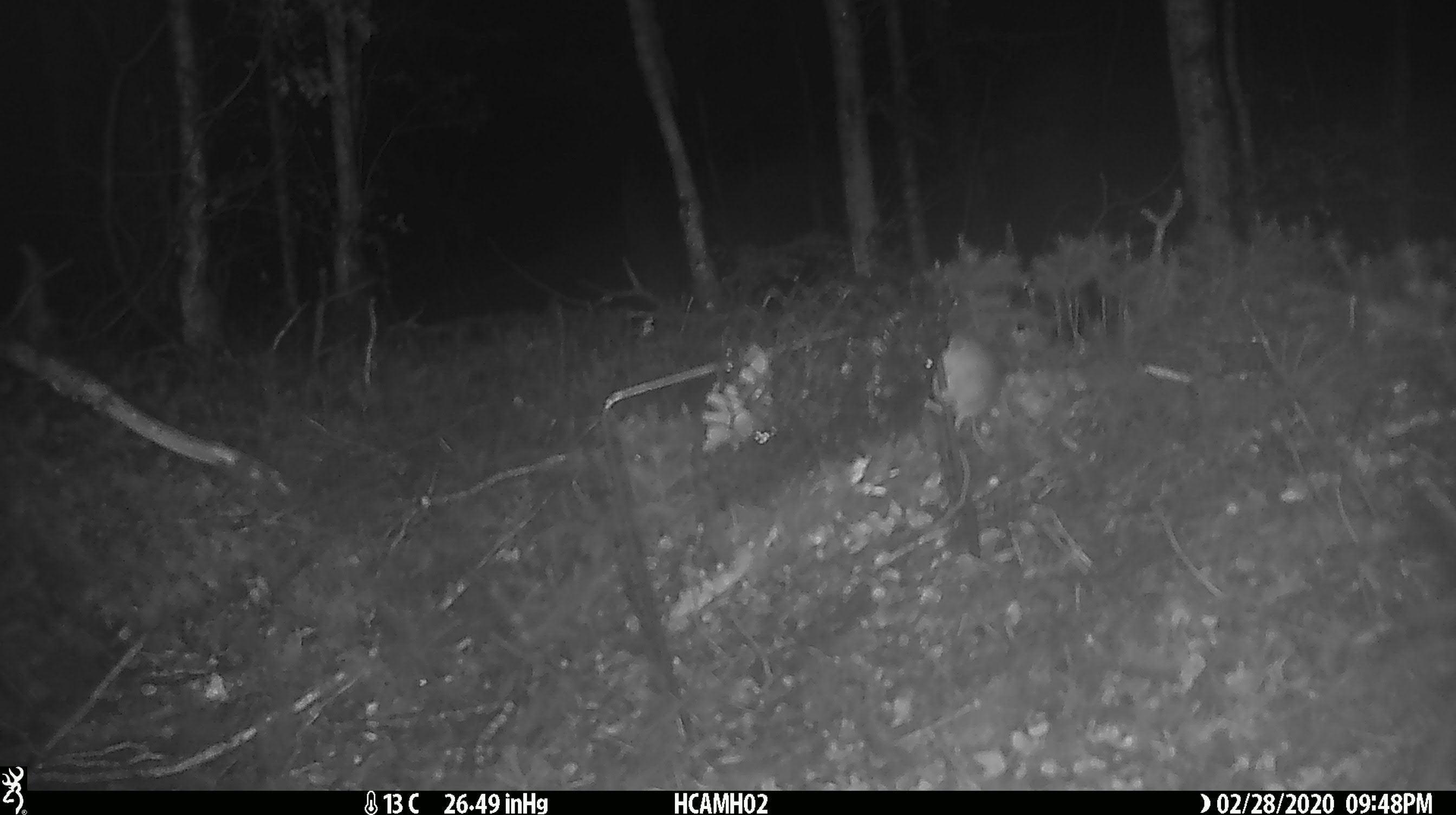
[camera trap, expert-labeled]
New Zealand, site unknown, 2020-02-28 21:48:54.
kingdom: Animalia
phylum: Chordata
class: Mammalia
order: Rodentia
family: Muridae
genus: Mus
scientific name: Mus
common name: mouse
Mouse (Mus).